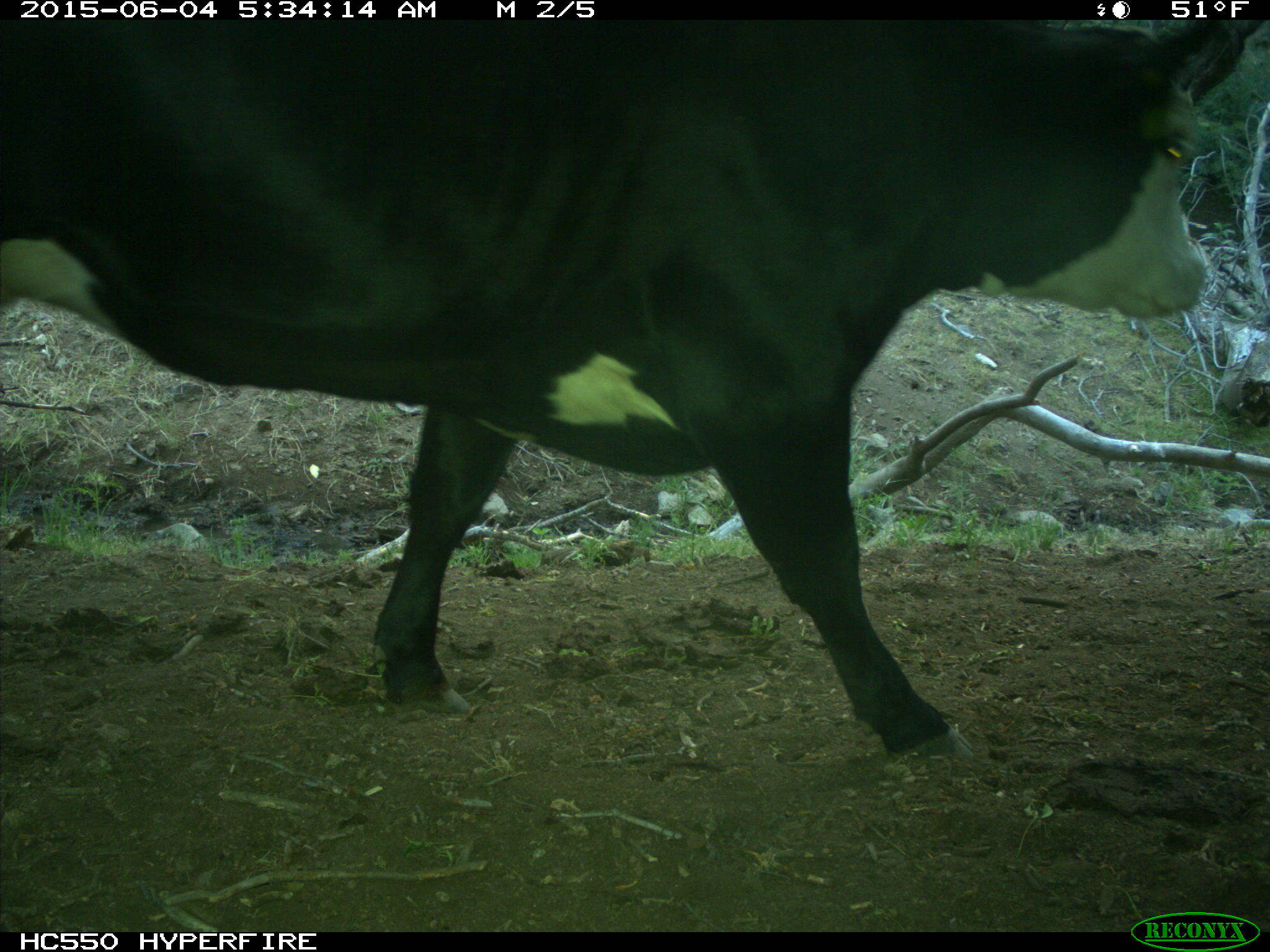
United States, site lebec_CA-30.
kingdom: Animalia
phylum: Chordata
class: Mammalia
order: Artiodactyla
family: Bovidae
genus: Bos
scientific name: Bos taurus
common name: domestic cow